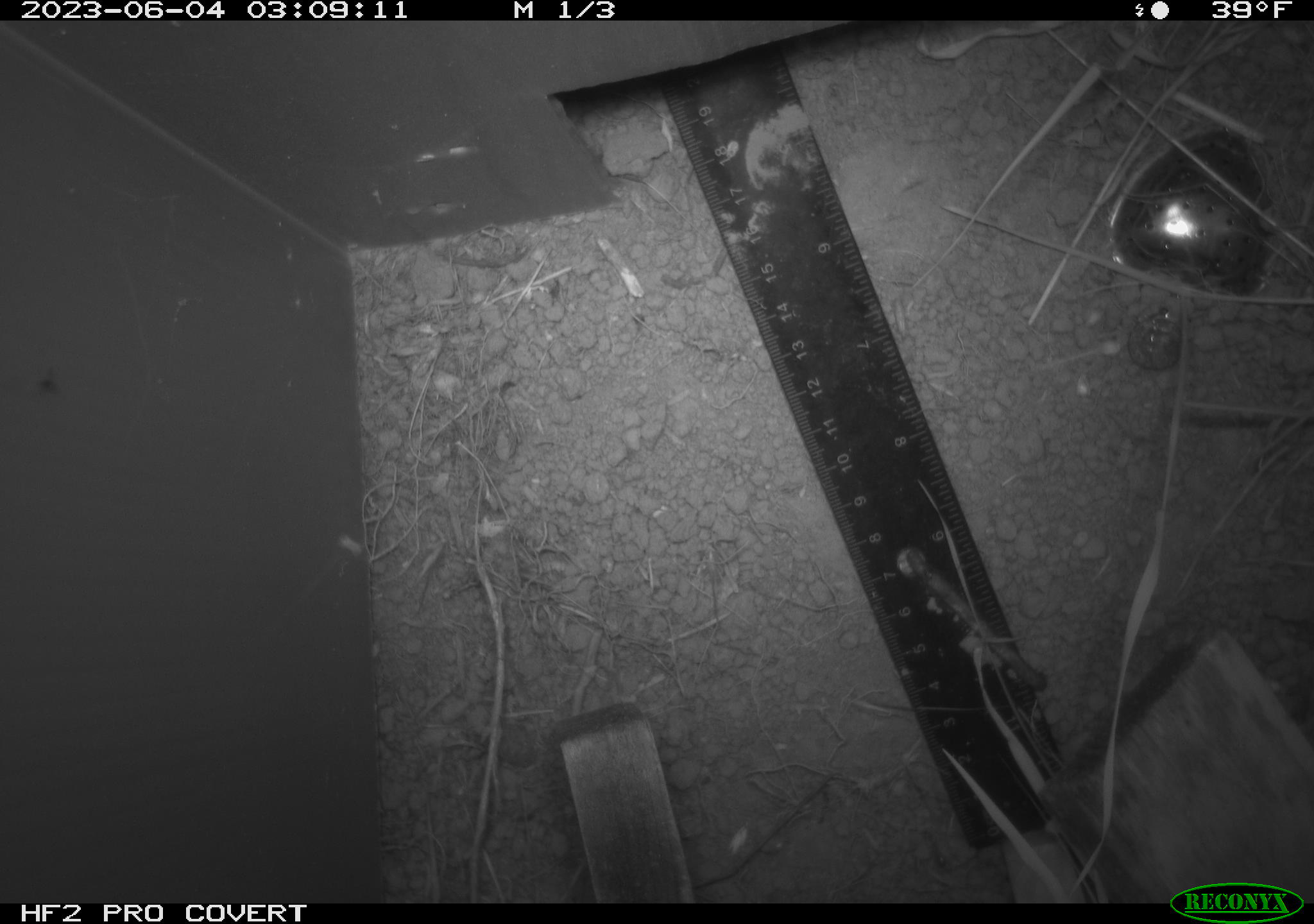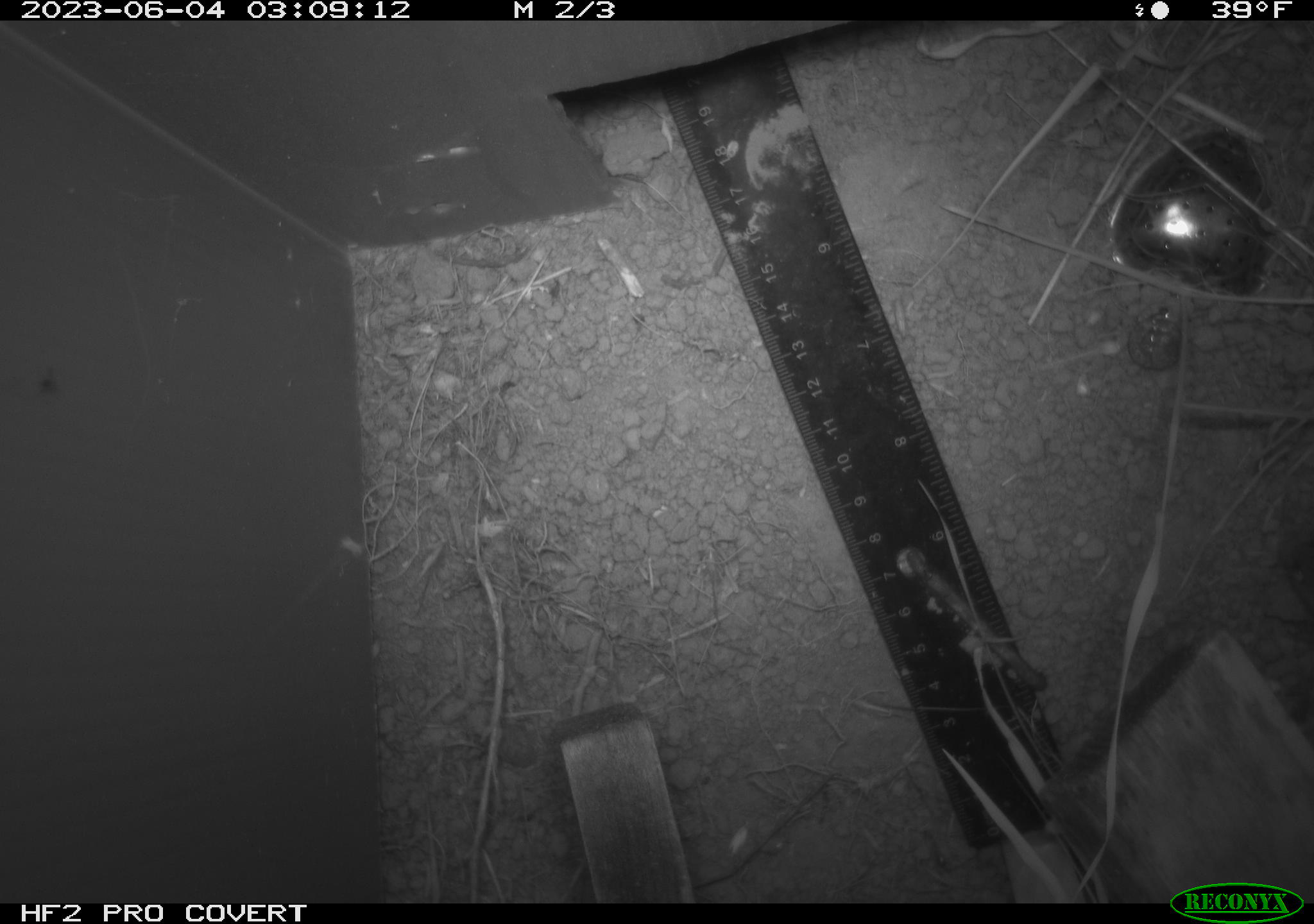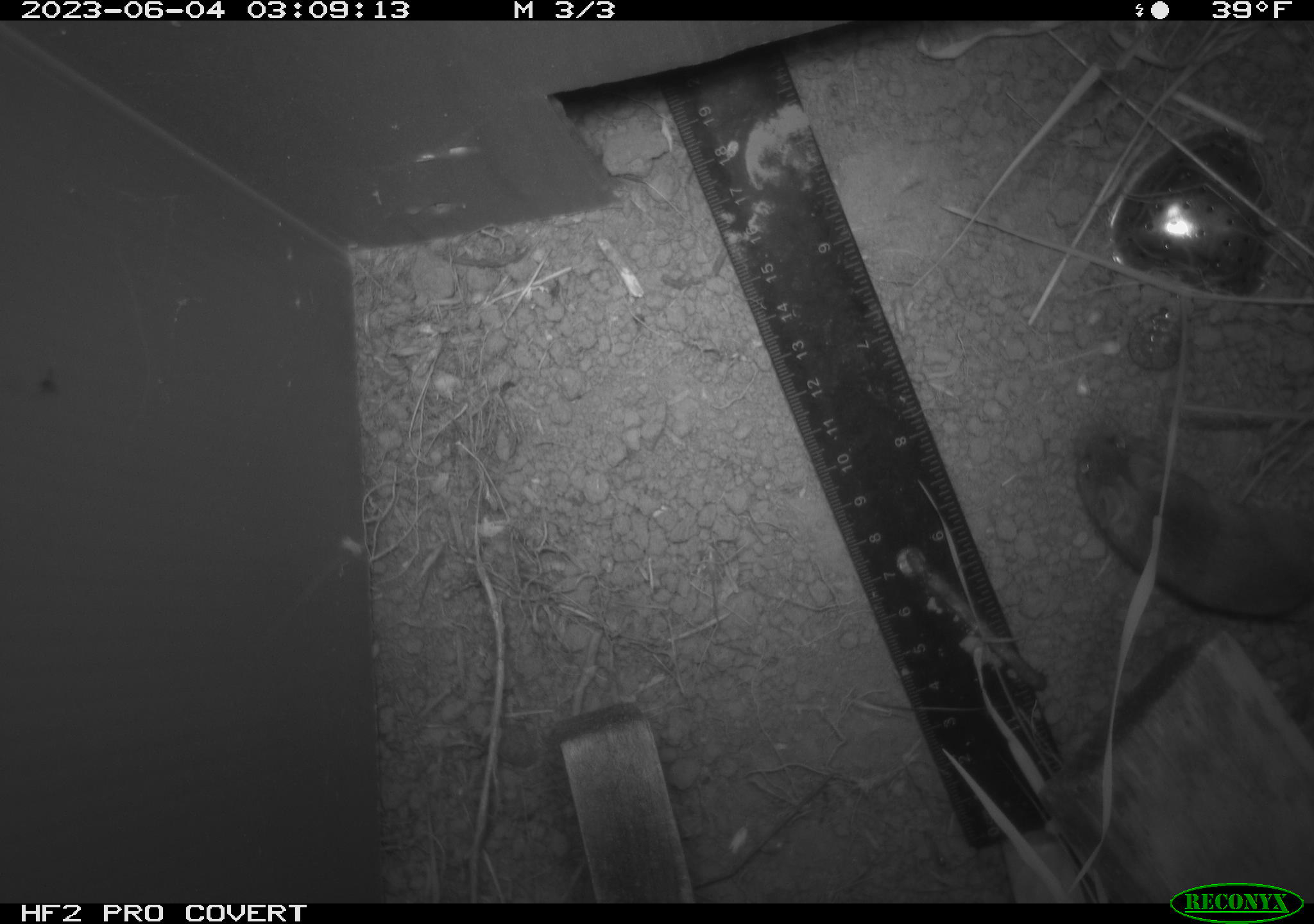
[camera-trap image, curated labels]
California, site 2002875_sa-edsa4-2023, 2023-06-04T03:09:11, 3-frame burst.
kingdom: Animalia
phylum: Chordata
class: Mammalia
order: Rodentia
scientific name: Rodentia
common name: mouse species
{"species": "mouse species (Rodentia)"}